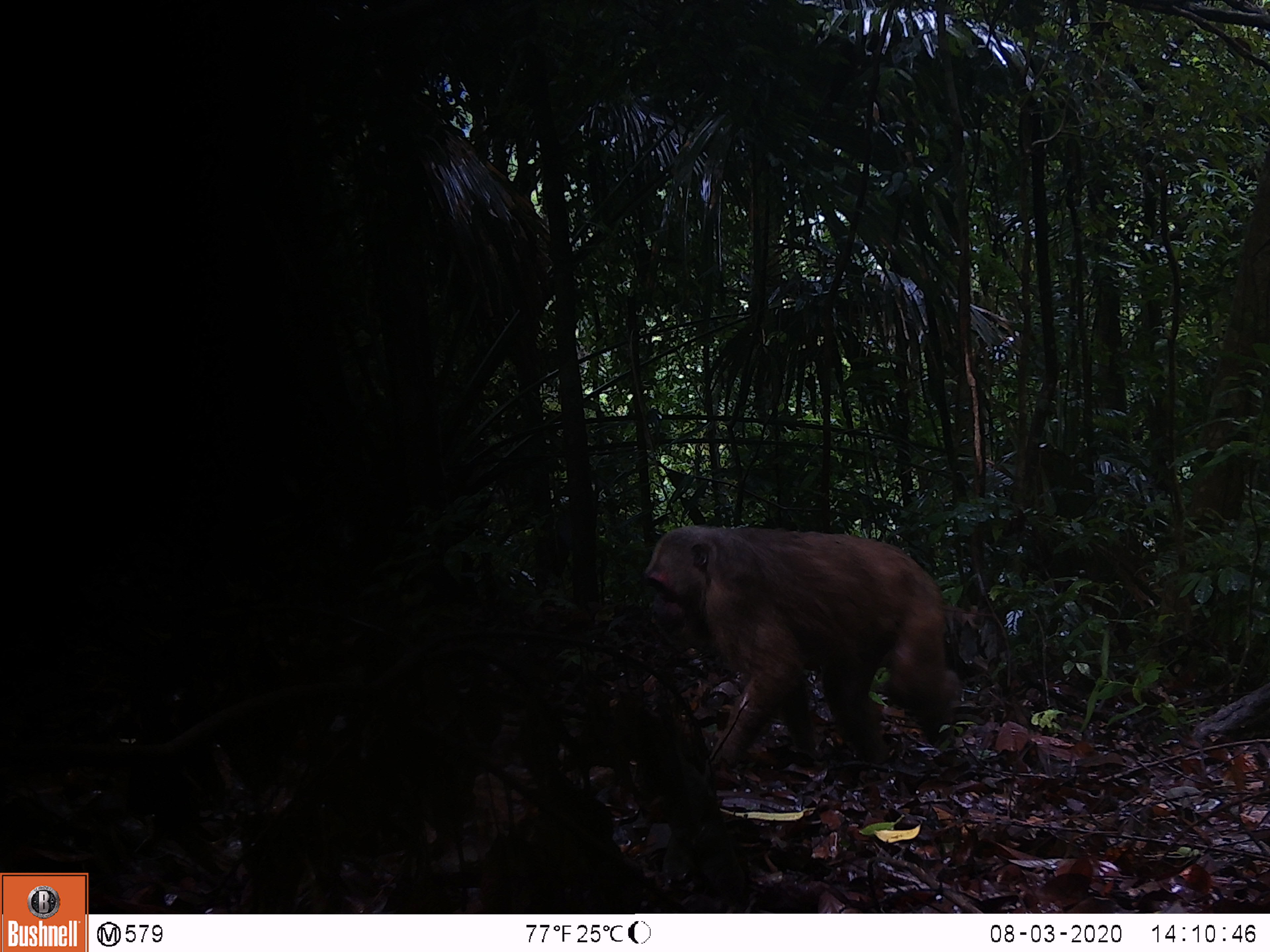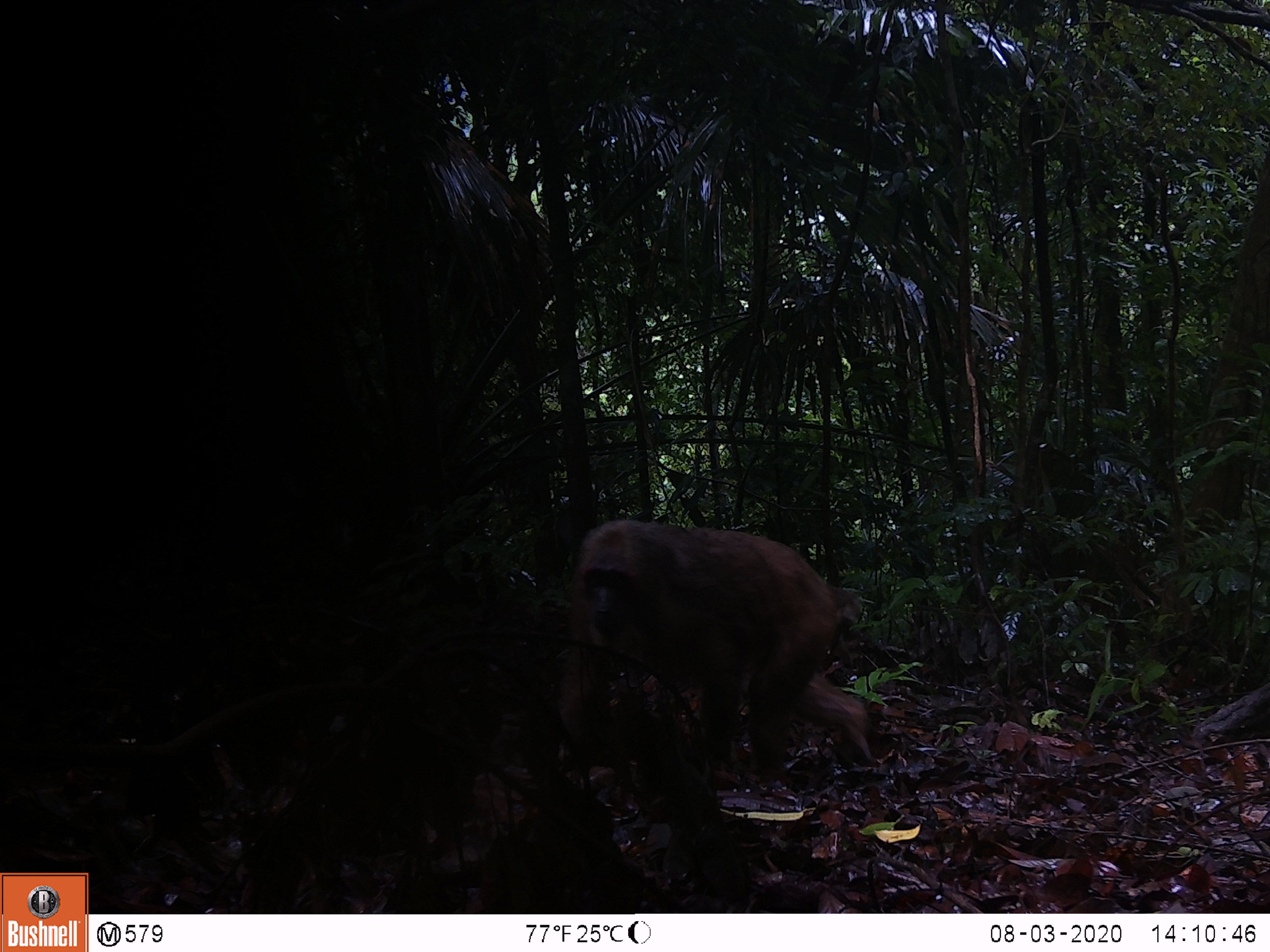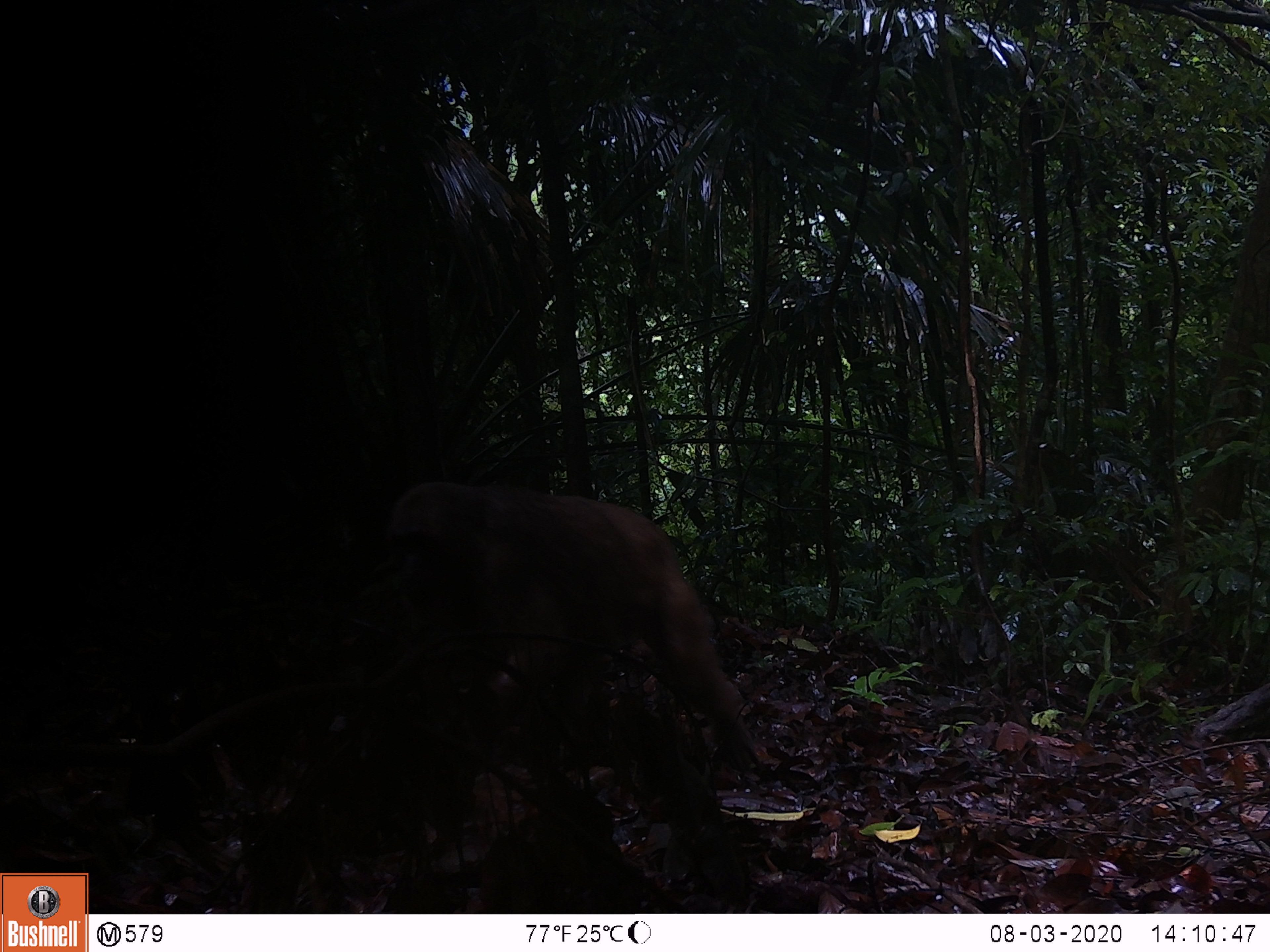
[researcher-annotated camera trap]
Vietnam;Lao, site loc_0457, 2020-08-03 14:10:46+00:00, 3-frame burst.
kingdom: Animalia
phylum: Chordata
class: Mammalia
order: Primates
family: Cercopithecidae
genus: Macaca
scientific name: Macaca arctoides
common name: stump-tailed macaque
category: stump tailed macaque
Stump tailed macaque (stump-tailed macaque) (Macaca arctoides). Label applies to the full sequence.